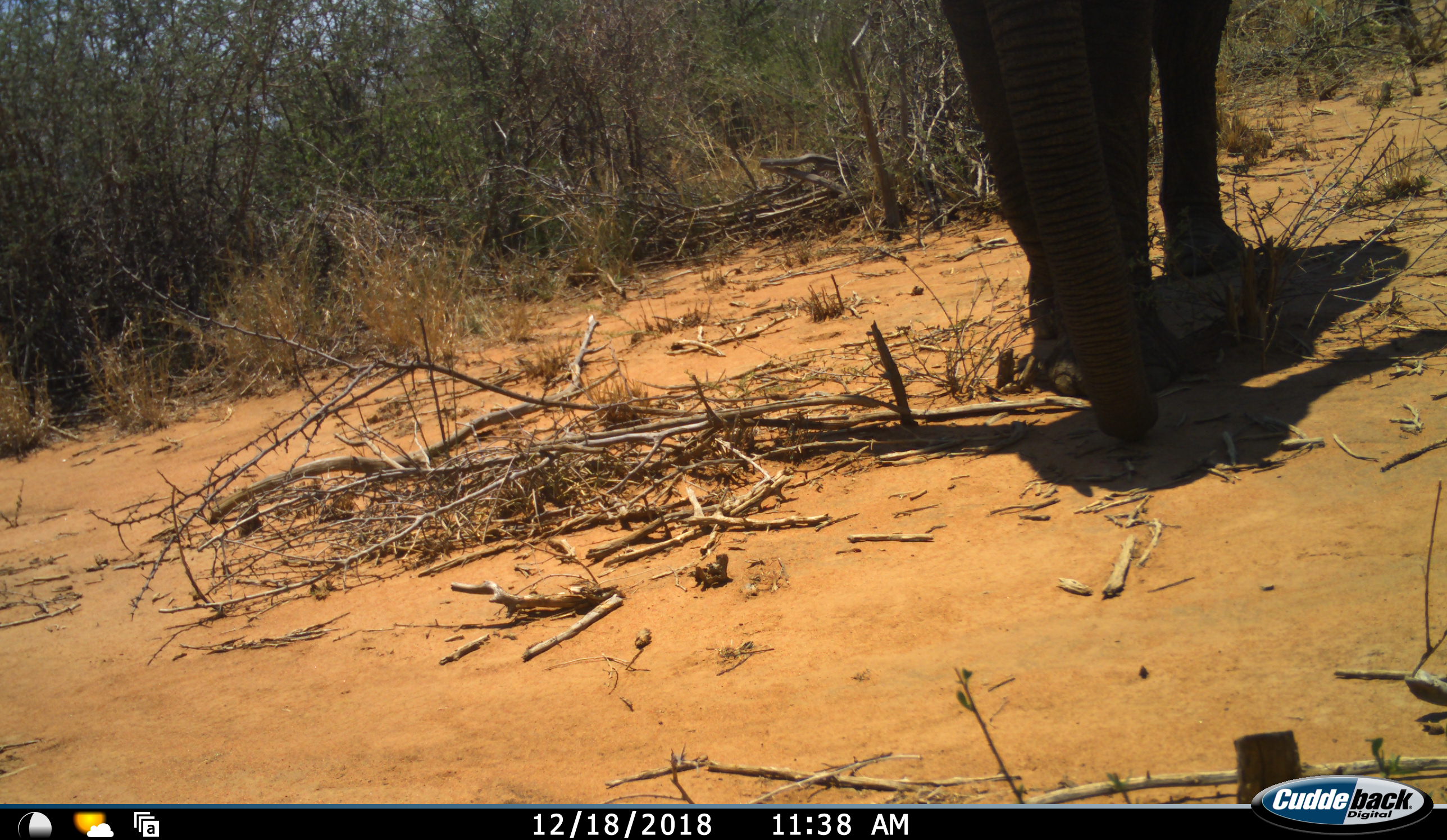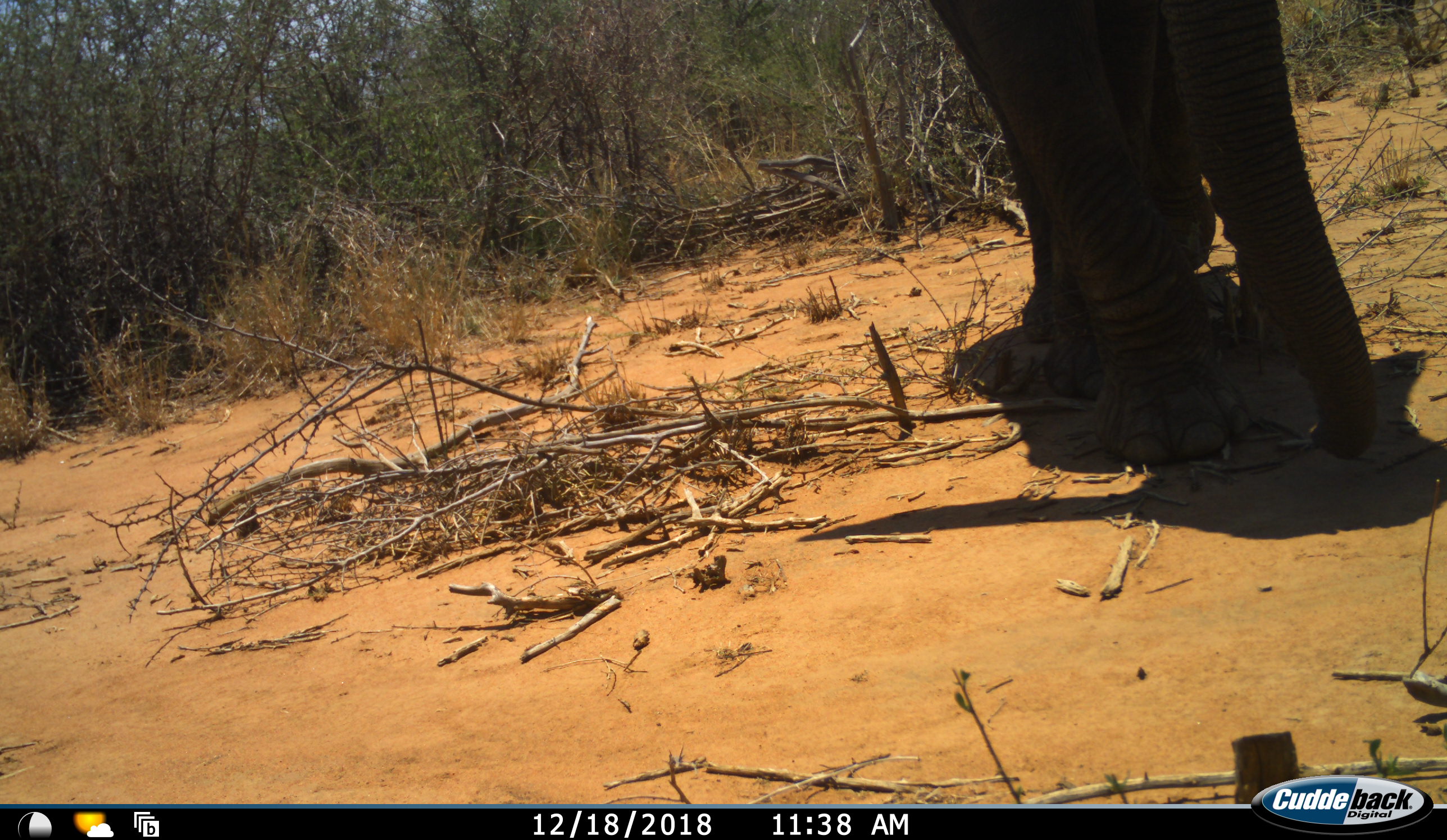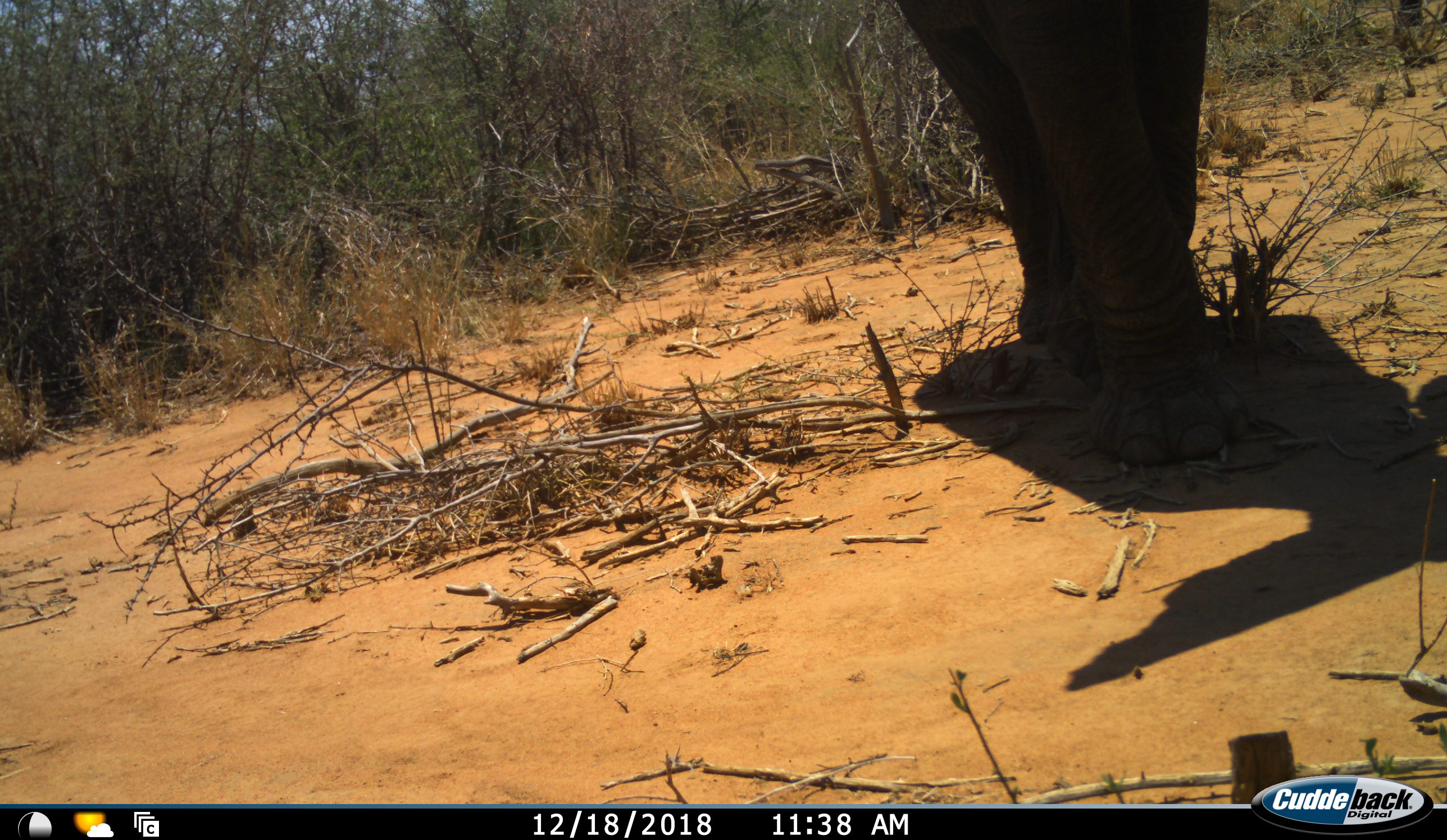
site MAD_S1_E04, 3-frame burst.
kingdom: Animalia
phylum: Chordata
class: Mammalia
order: Proboscidea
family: Elephantidae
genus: Loxodonta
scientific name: Loxodonta africana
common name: african bush elephant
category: elephant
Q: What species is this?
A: Elephant (african bush elephant) (Loxodonta africana).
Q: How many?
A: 1.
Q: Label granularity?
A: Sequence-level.